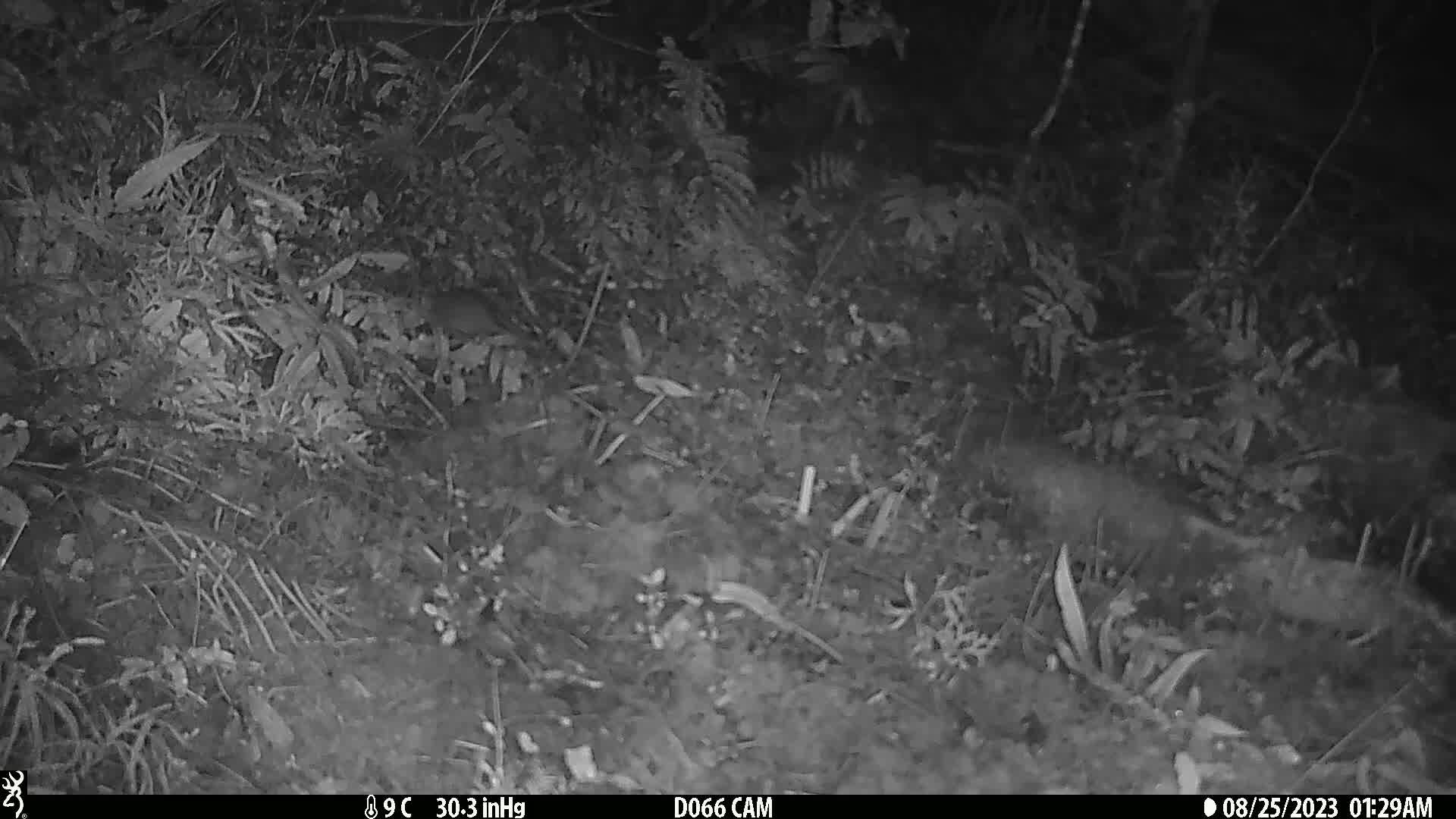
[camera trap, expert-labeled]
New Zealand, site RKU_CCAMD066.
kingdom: Animalia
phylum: Chordata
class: Mammalia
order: Rodentia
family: Muridae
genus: Rattus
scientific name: Rattus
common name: rat